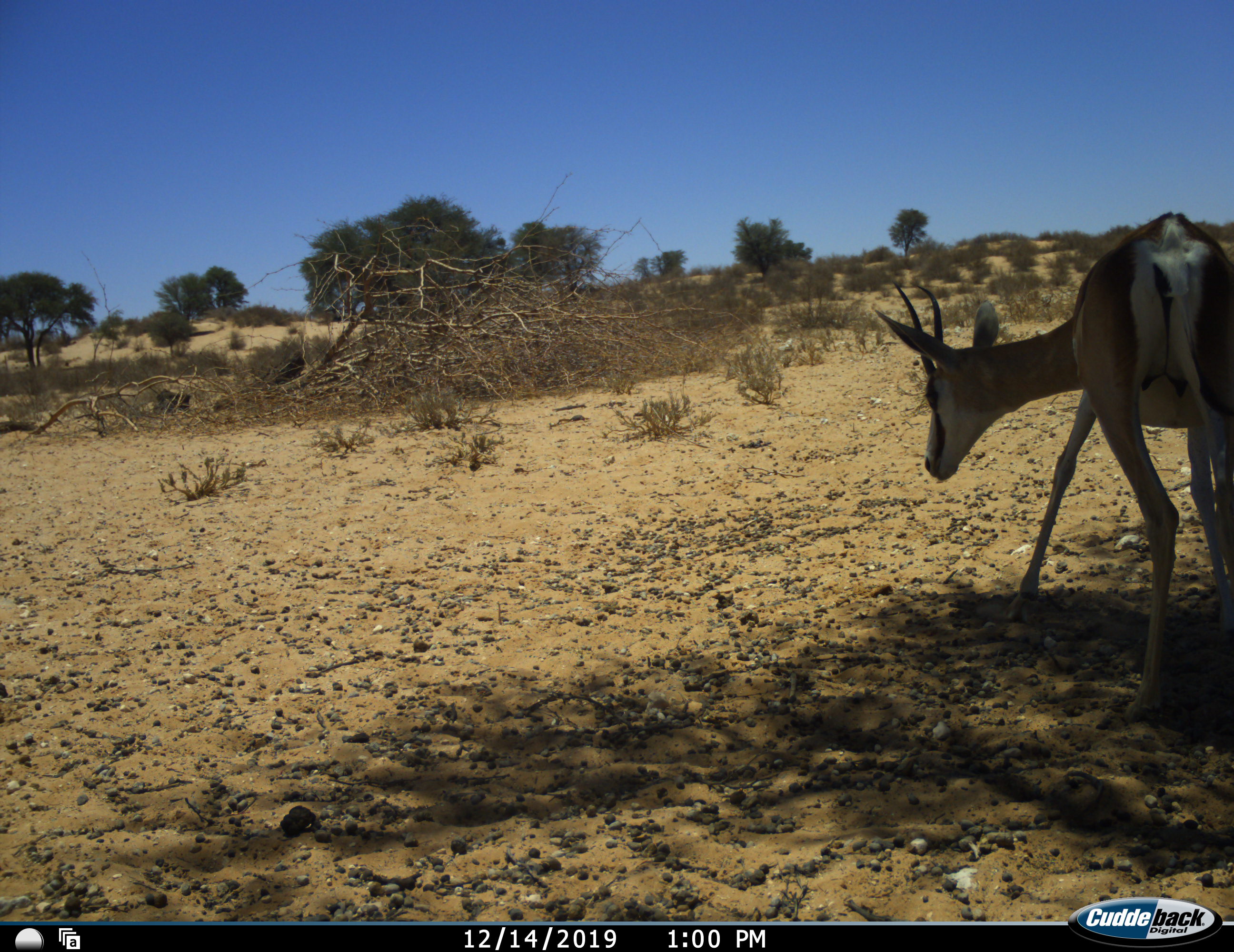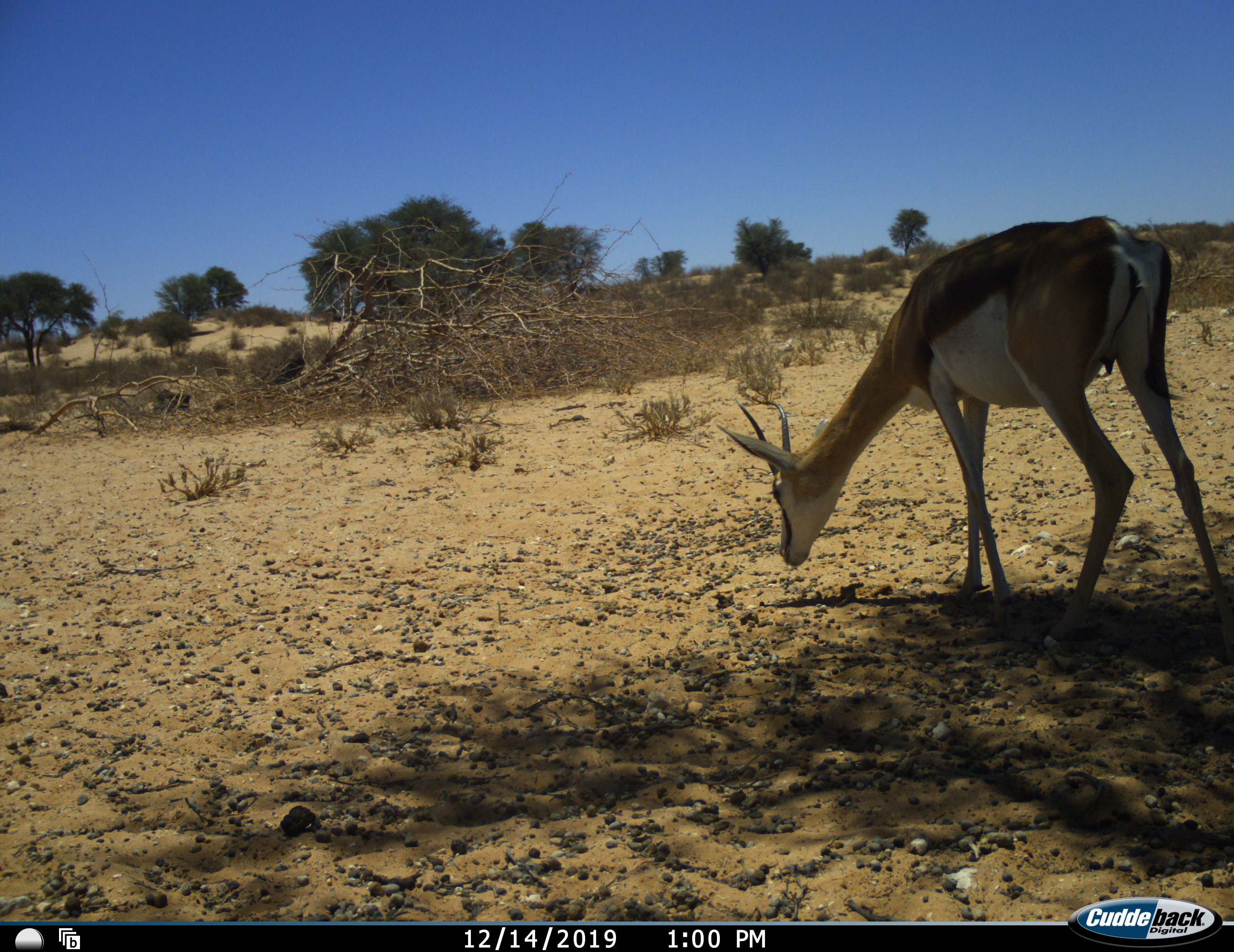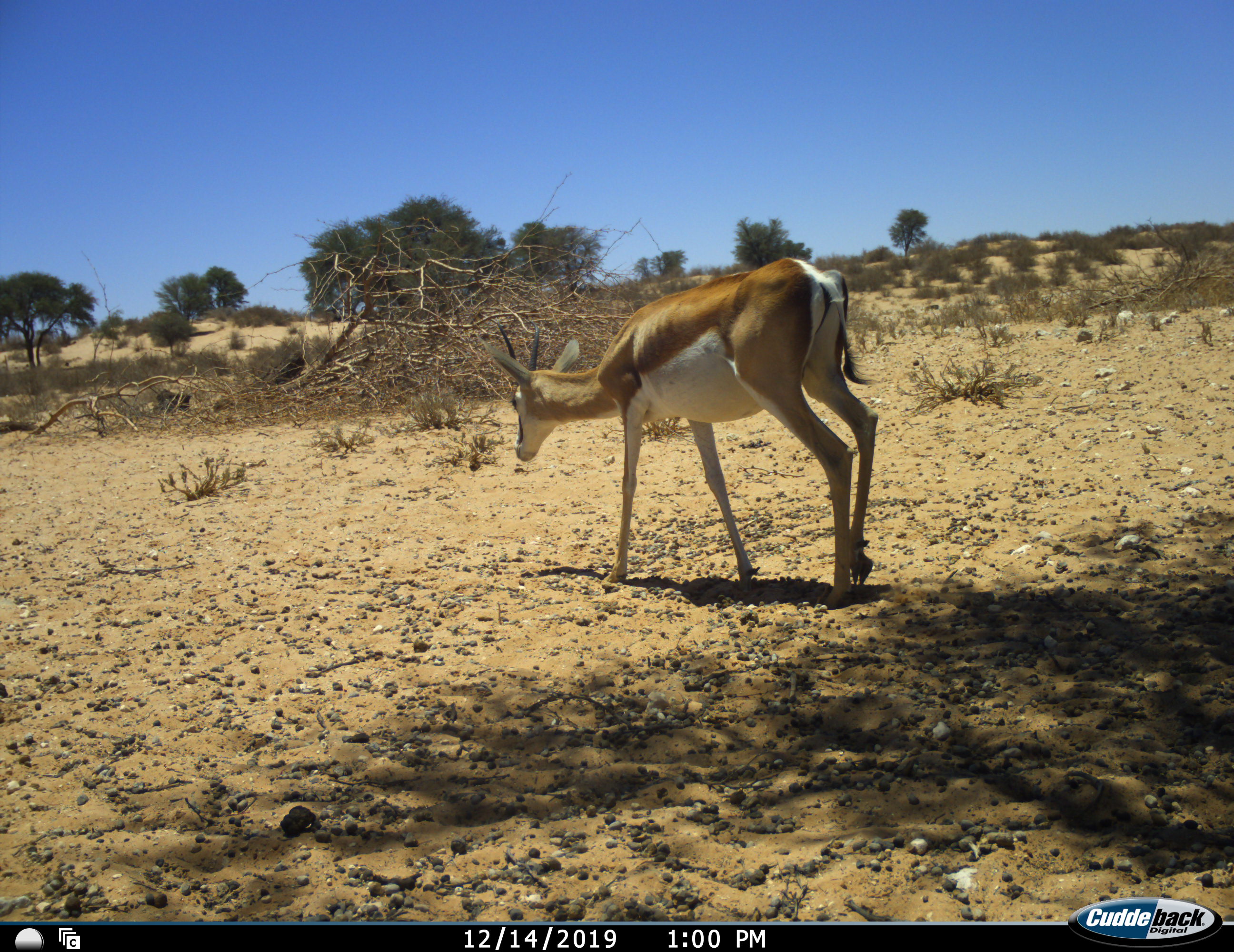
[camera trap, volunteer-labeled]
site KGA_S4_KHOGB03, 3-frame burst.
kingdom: Animalia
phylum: Chordata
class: Mammalia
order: Artiodactyla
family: Bovidae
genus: Antidorcas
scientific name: Antidorcas marsupialis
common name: springbok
Springbok (Antidorcas marsupialis), count 1. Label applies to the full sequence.